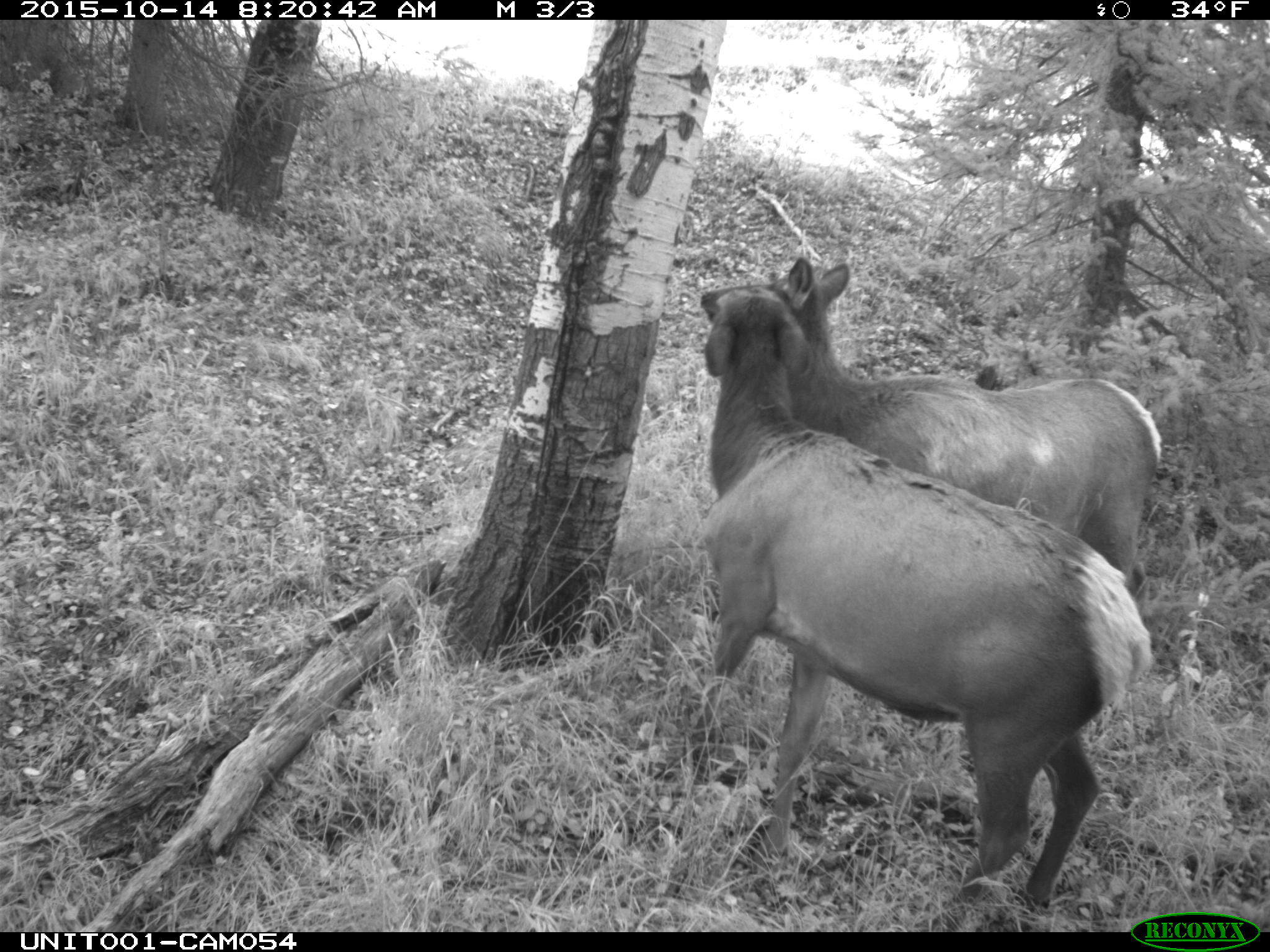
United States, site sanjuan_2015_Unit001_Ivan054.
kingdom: Animalia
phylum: Chordata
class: Mammalia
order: Artiodactyla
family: Cervidae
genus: Cervus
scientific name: Cervus elaphus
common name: red deer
Cervus elaphus (red deer).